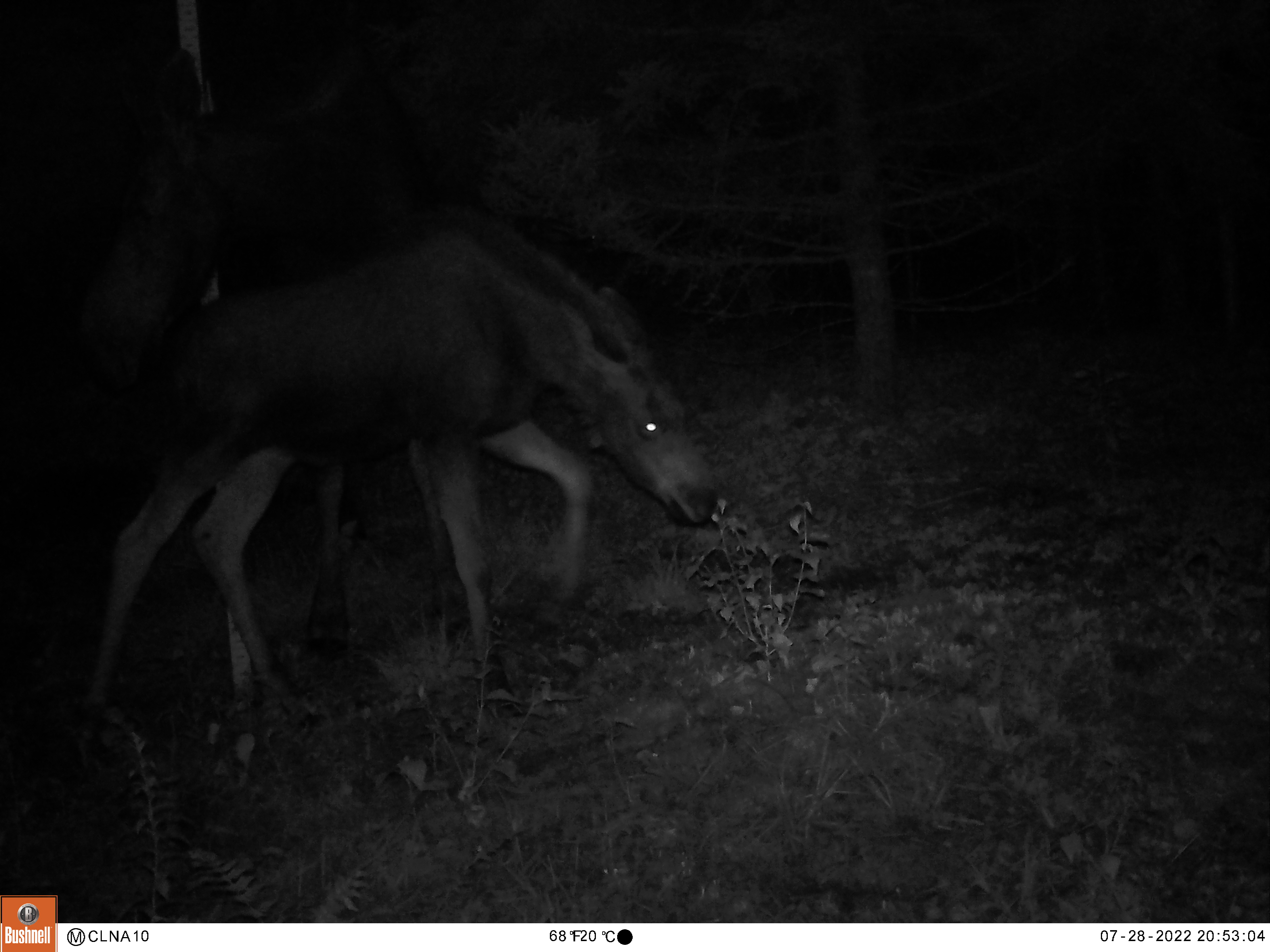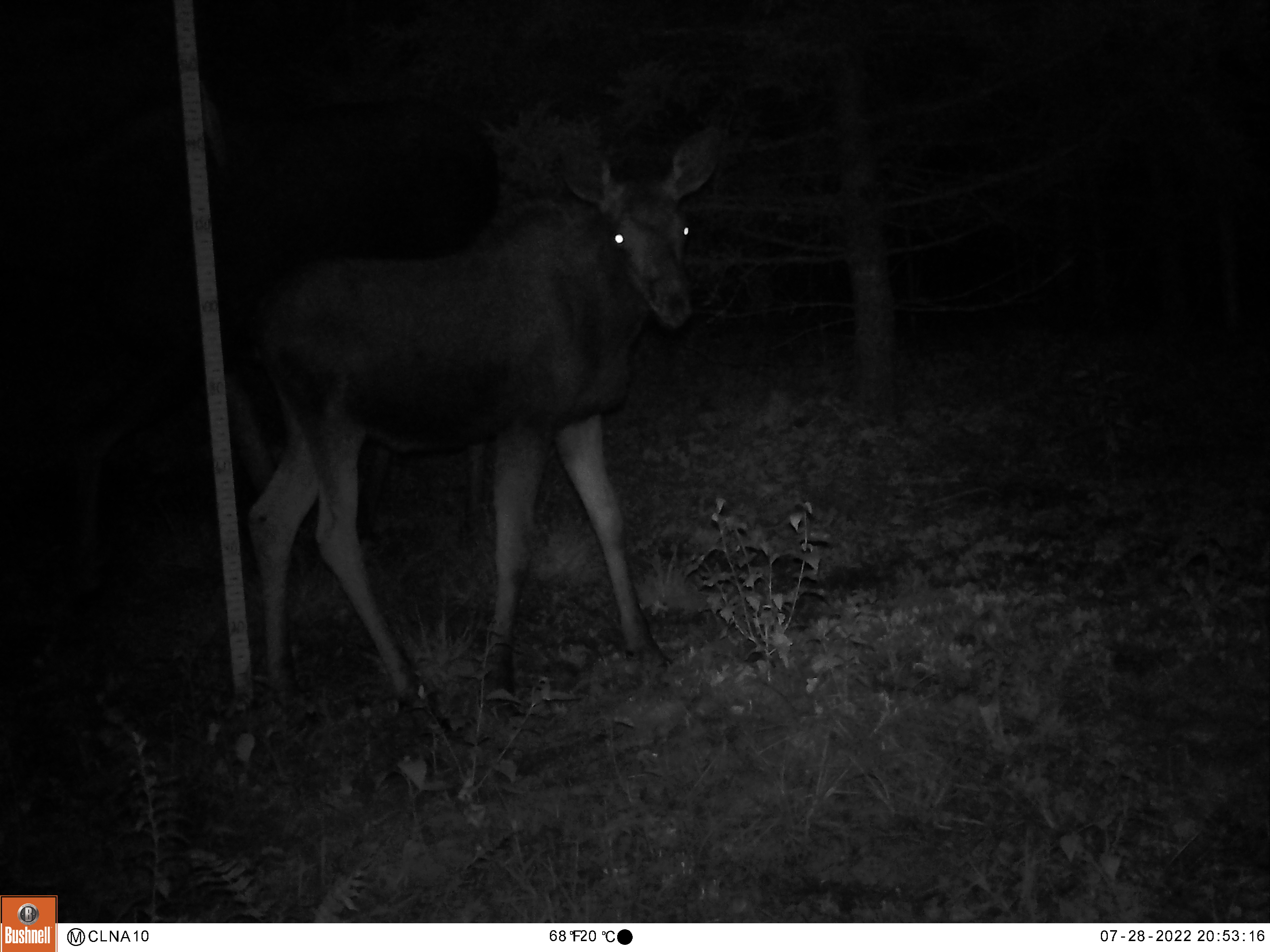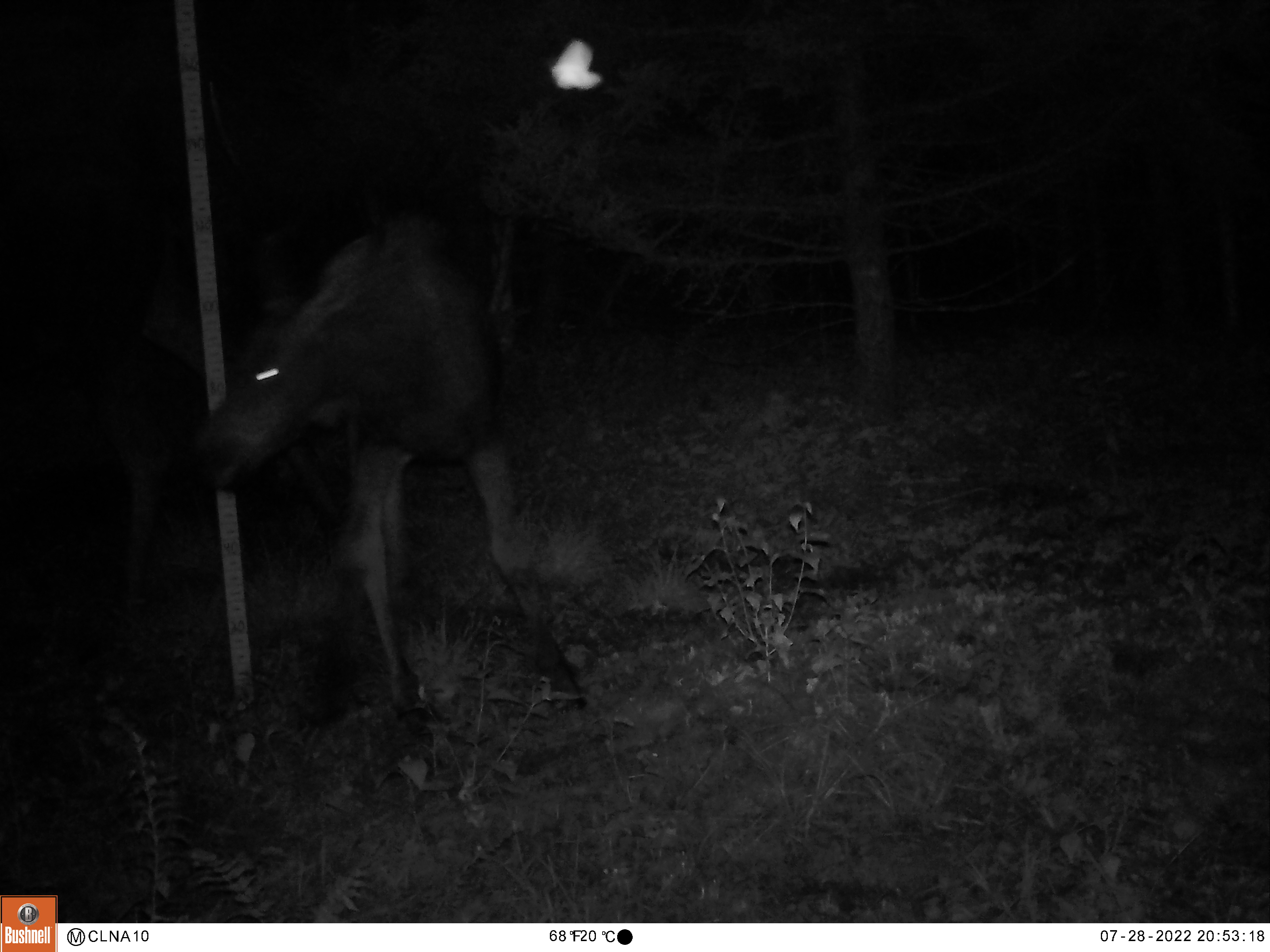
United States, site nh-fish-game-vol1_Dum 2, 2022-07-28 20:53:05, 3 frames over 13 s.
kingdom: Animalia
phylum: Chordata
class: Mammalia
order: Artiodactyla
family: Cervidae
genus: Alces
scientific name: Alces alces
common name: moose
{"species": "moose (Alces alces)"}